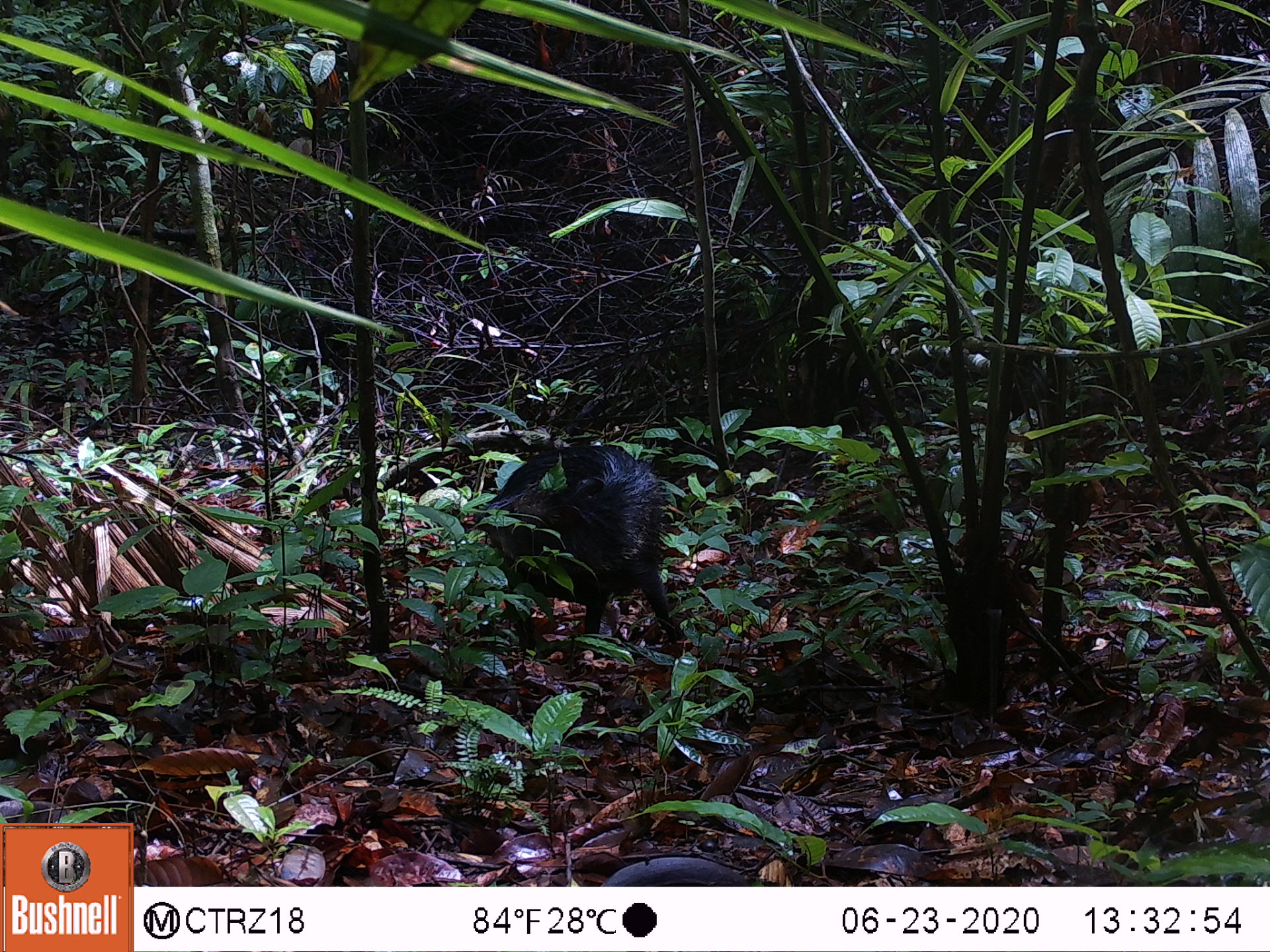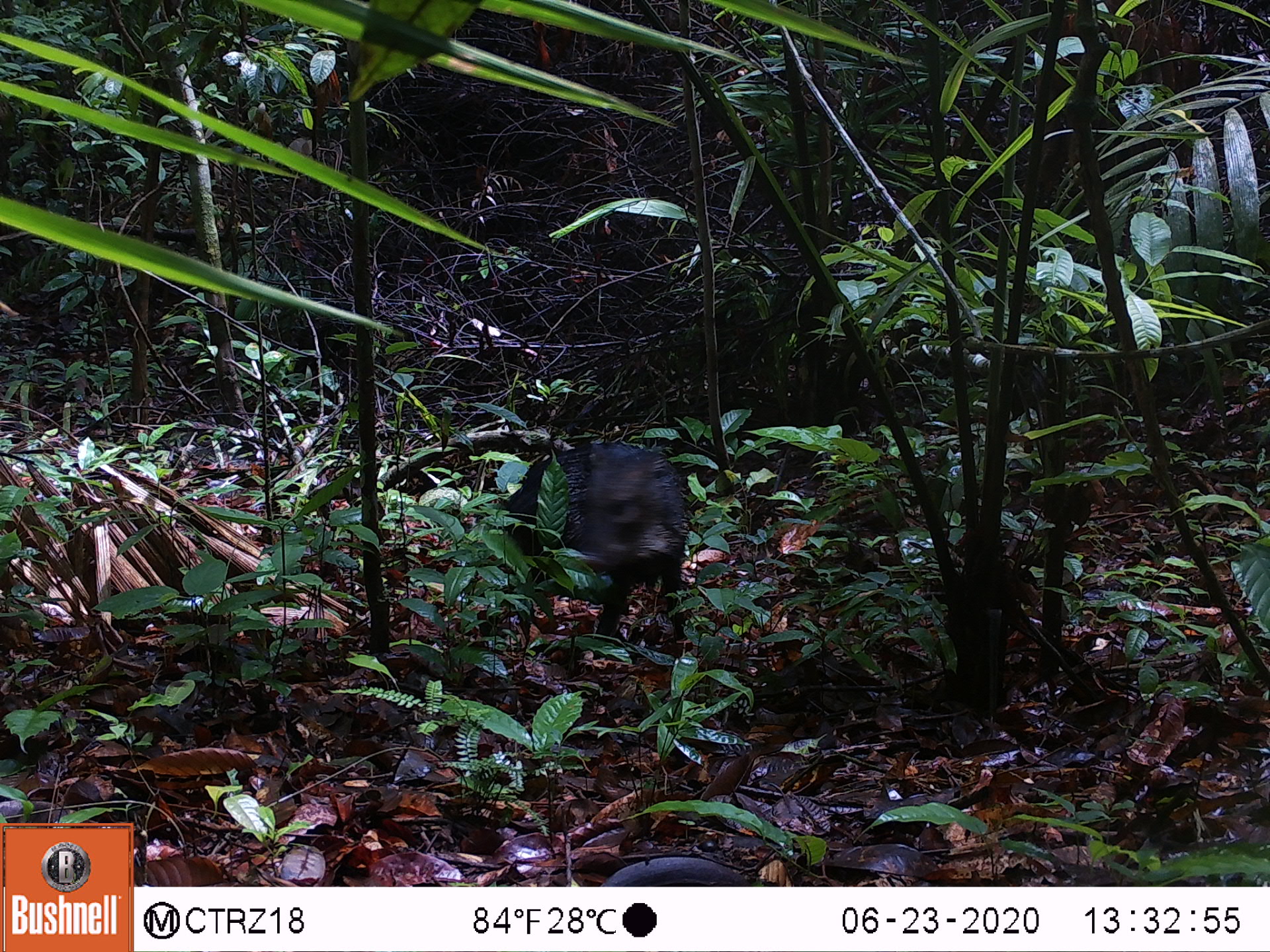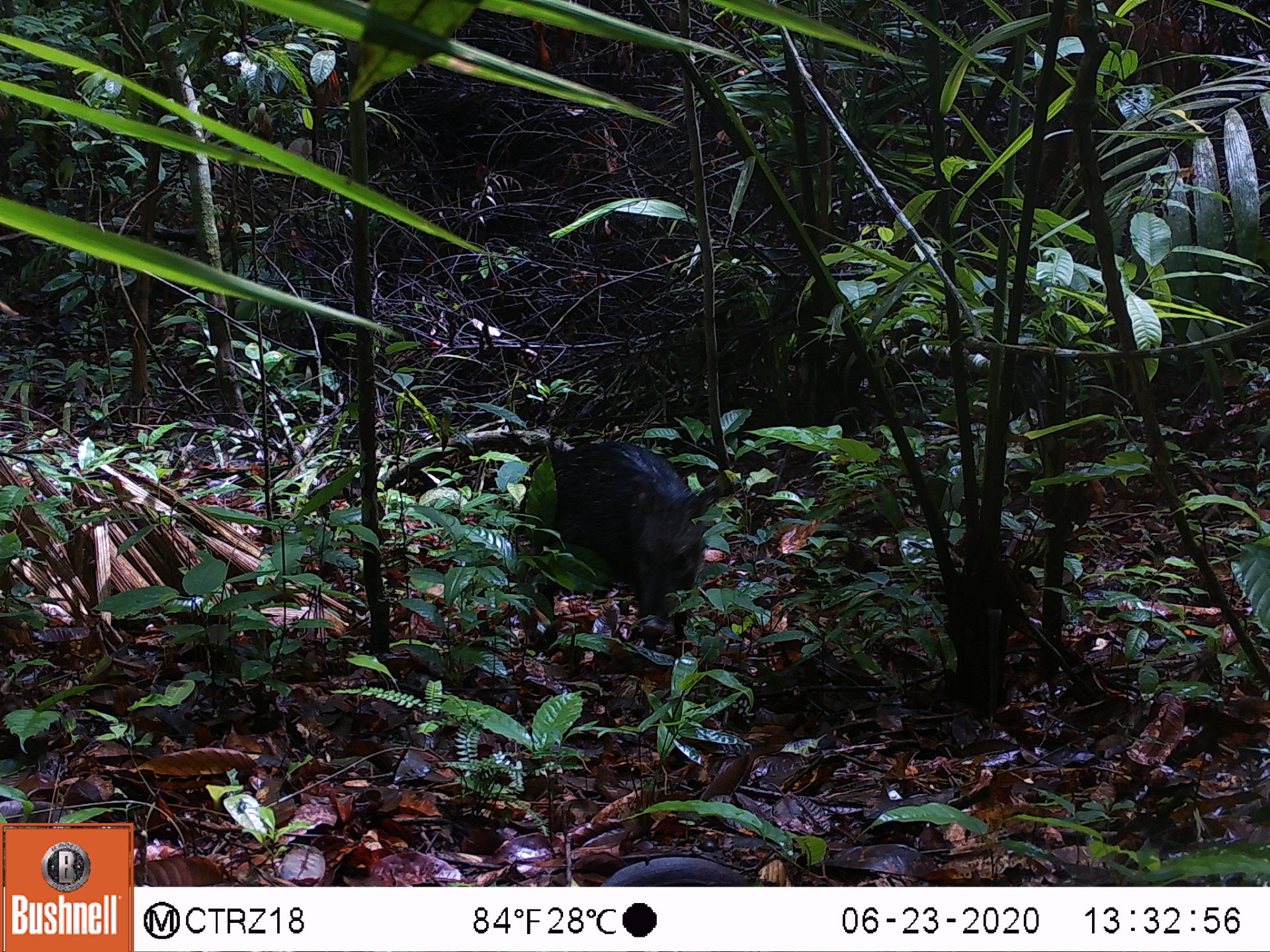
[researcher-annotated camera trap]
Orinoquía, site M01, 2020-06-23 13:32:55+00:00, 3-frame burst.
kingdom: Animalia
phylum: Chordata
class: Mammalia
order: Artiodactyla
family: Tayassuidae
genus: Pecari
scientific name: Pecari tajacu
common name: collared peccary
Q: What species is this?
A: Collared peccary (Pecari tajacu).